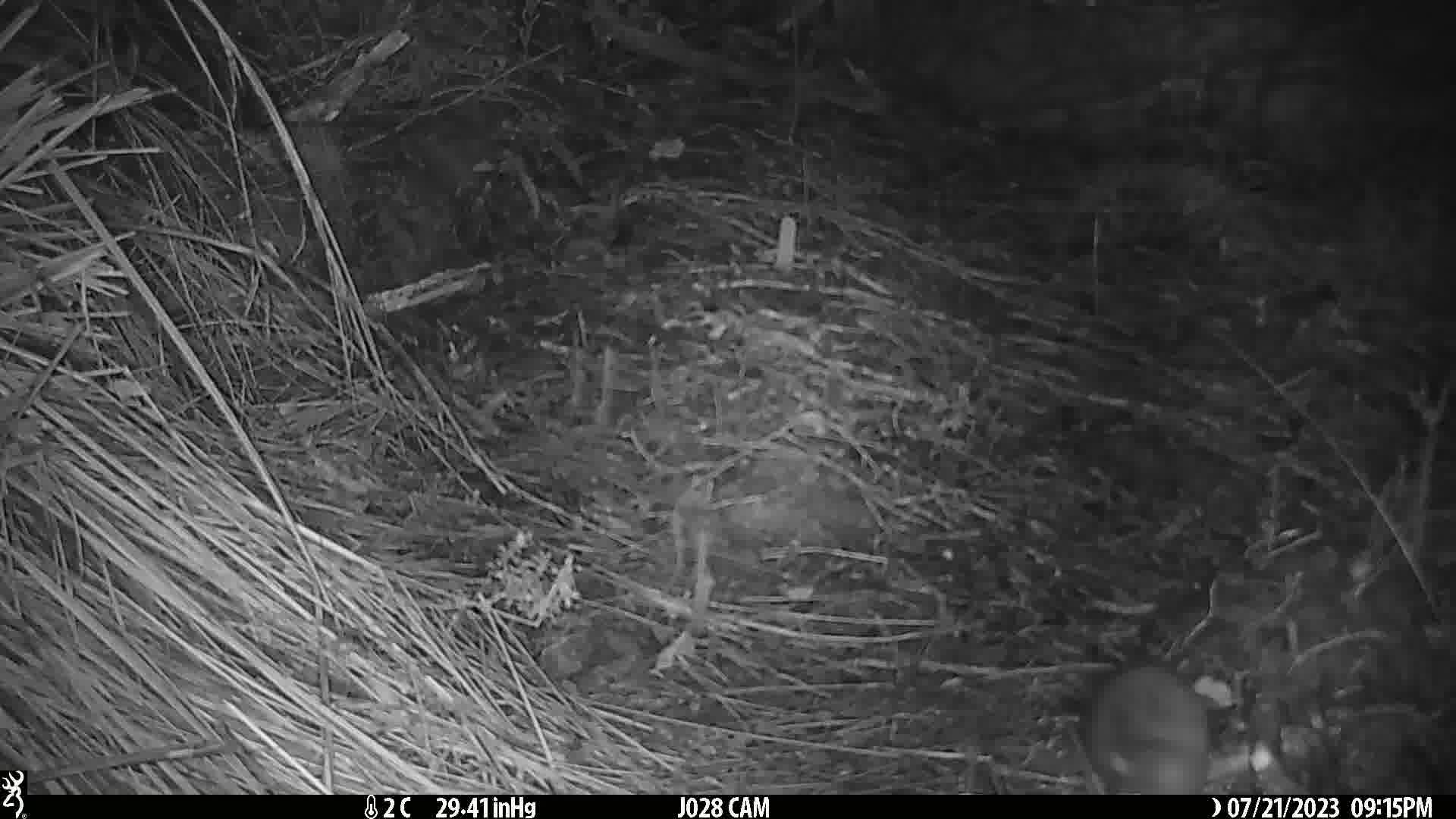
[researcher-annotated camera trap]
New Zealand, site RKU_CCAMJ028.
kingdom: Animalia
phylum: Chordata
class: Mammalia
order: Rodentia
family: Muridae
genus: Rattus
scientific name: Rattus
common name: rat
Rat (Rattus).